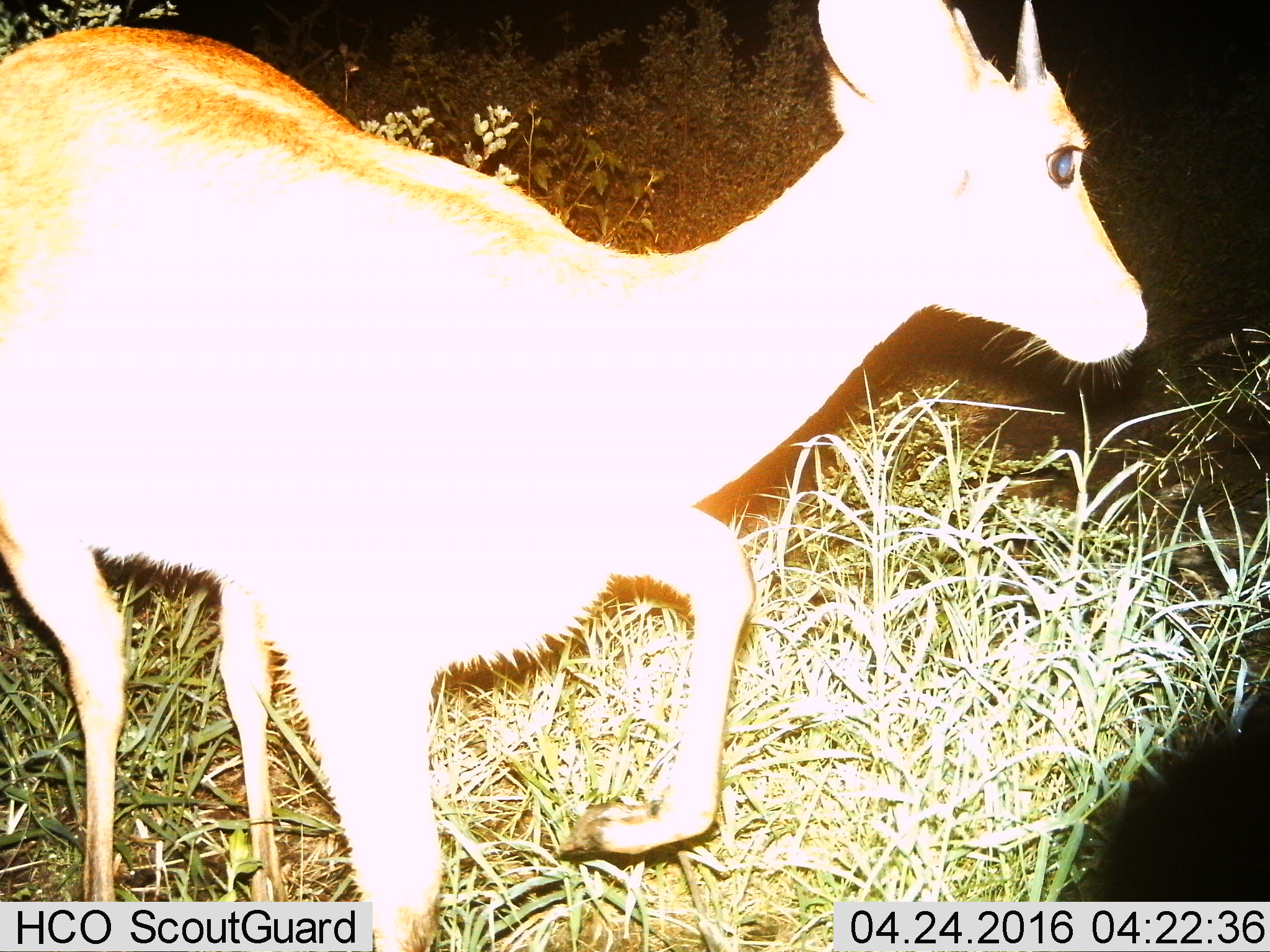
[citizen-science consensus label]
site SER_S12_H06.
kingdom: Animalia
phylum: Chordata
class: Mammalia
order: Artiodactyla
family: Bovidae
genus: Redunca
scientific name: Redunca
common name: reedbuck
Reedbuck (Redunca), count 1. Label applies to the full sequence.